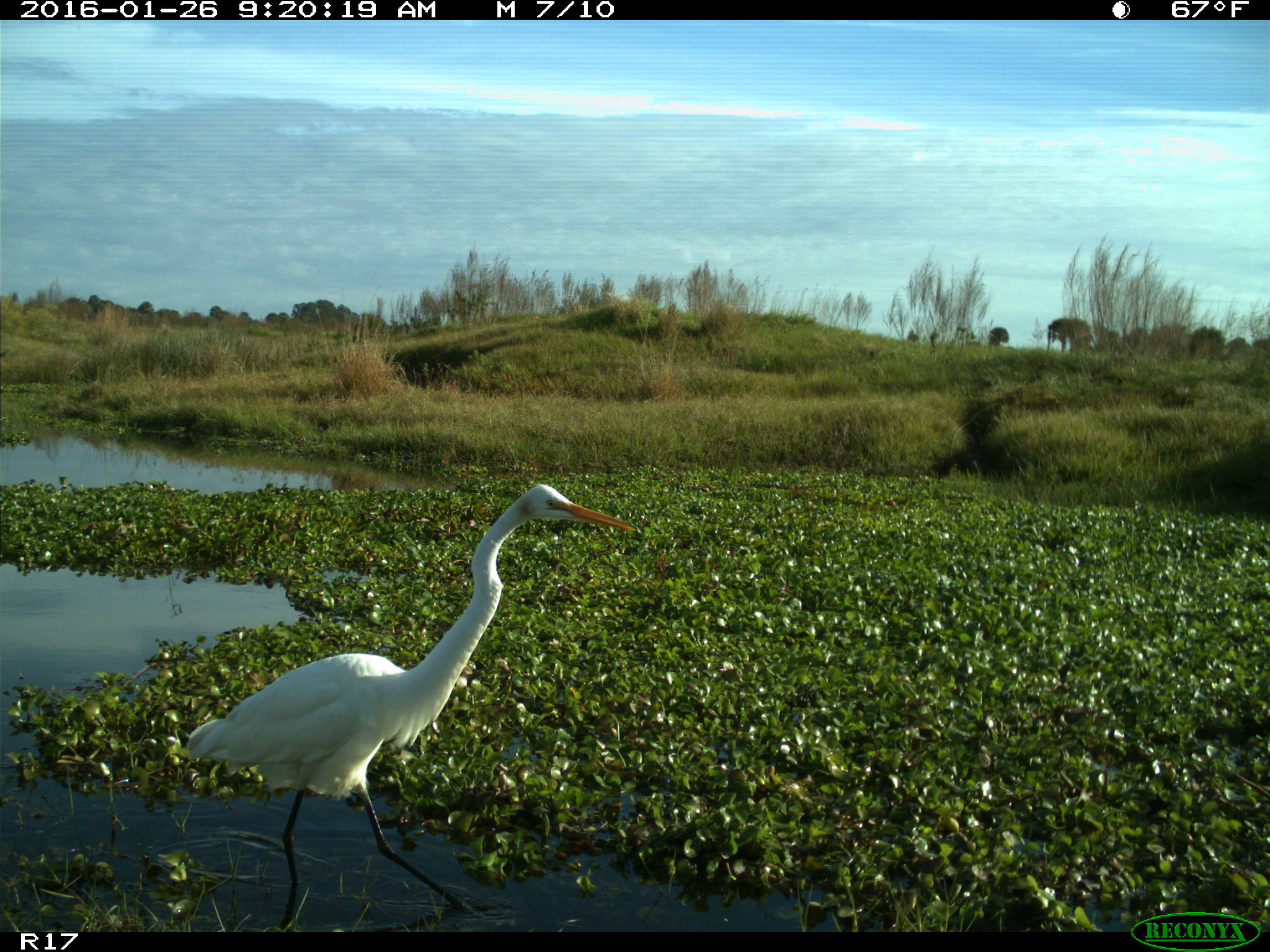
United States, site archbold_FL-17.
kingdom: Animalia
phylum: Chordata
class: Aves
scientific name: Aves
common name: birds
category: unidentified bird